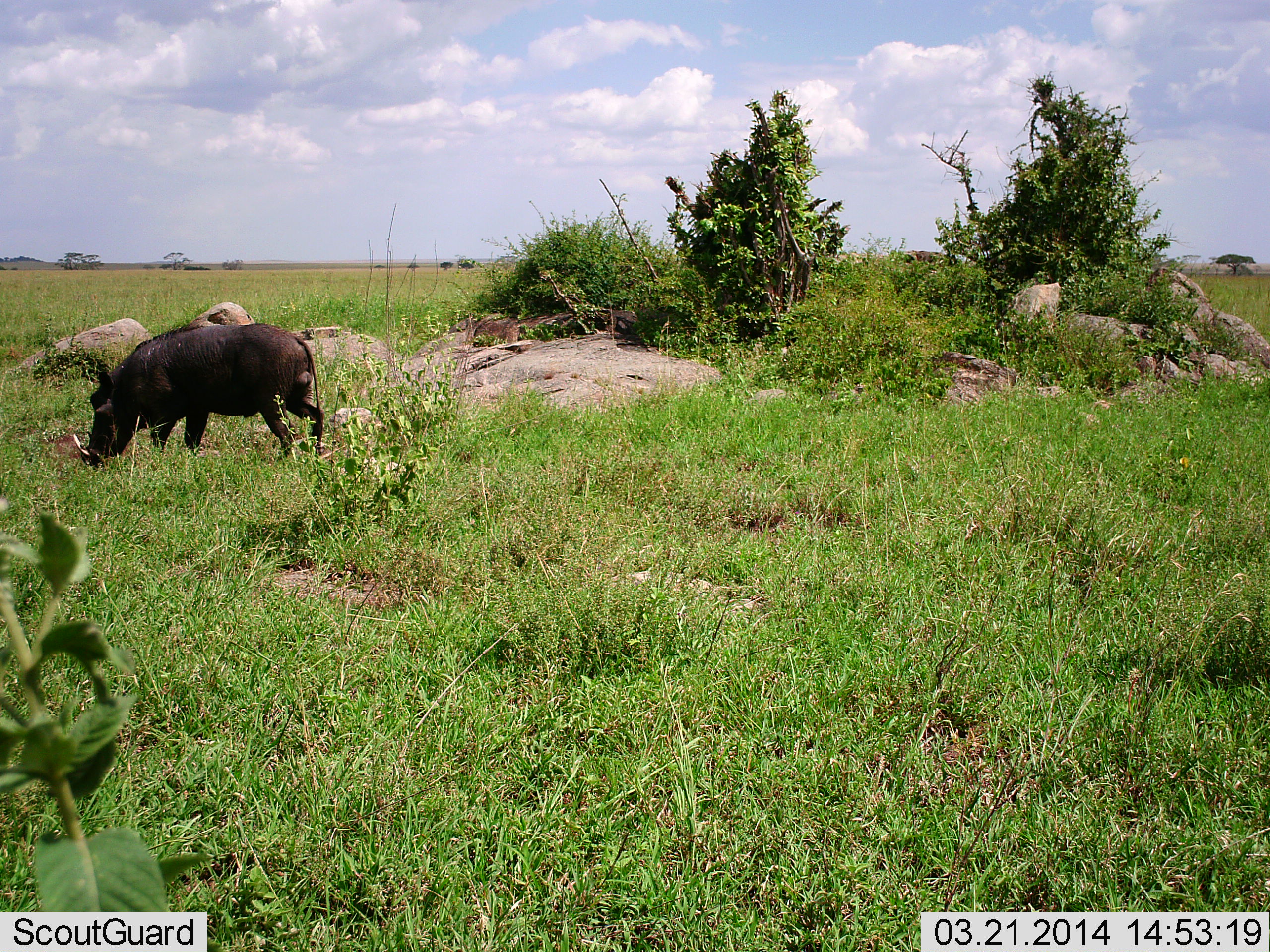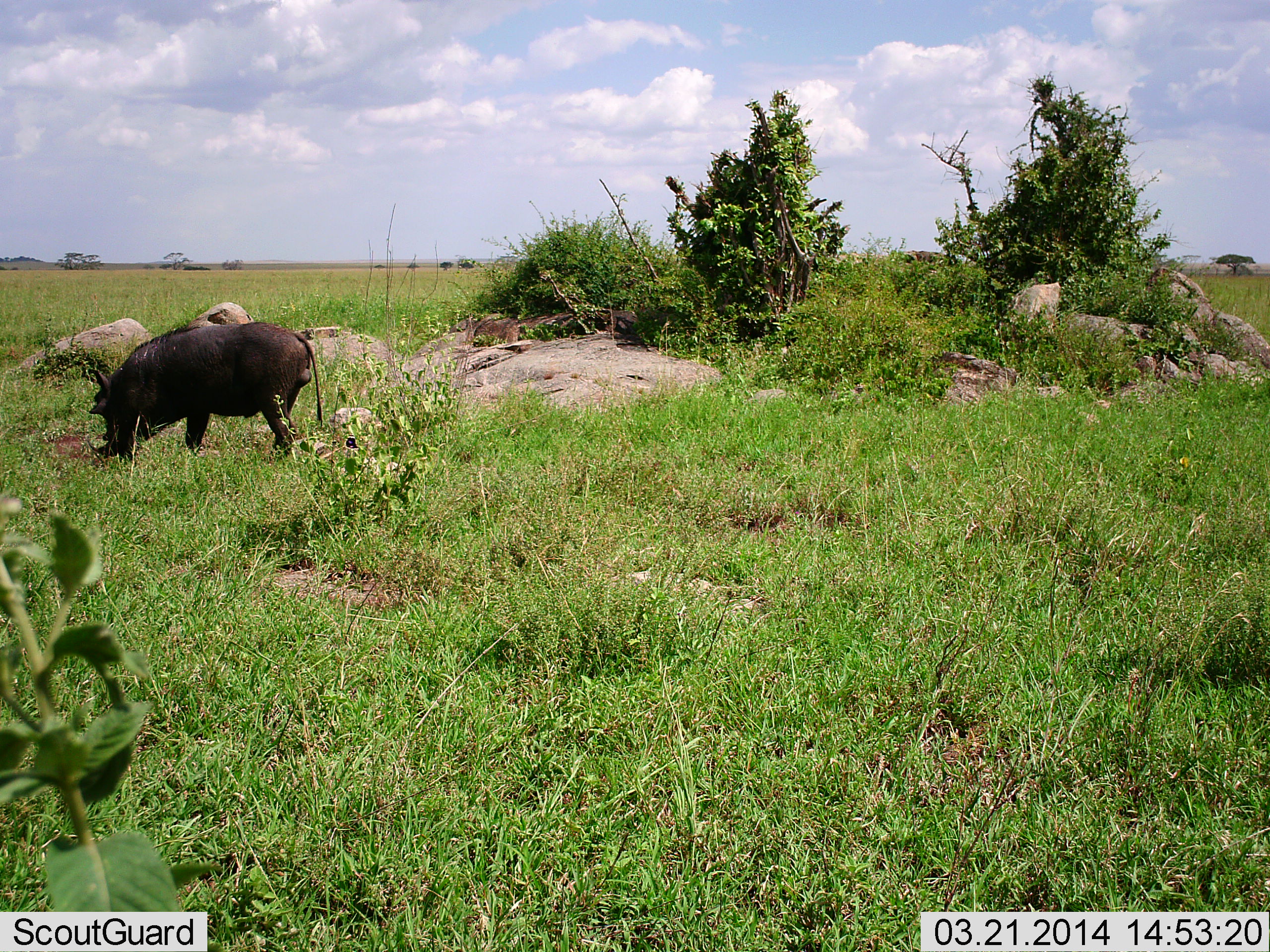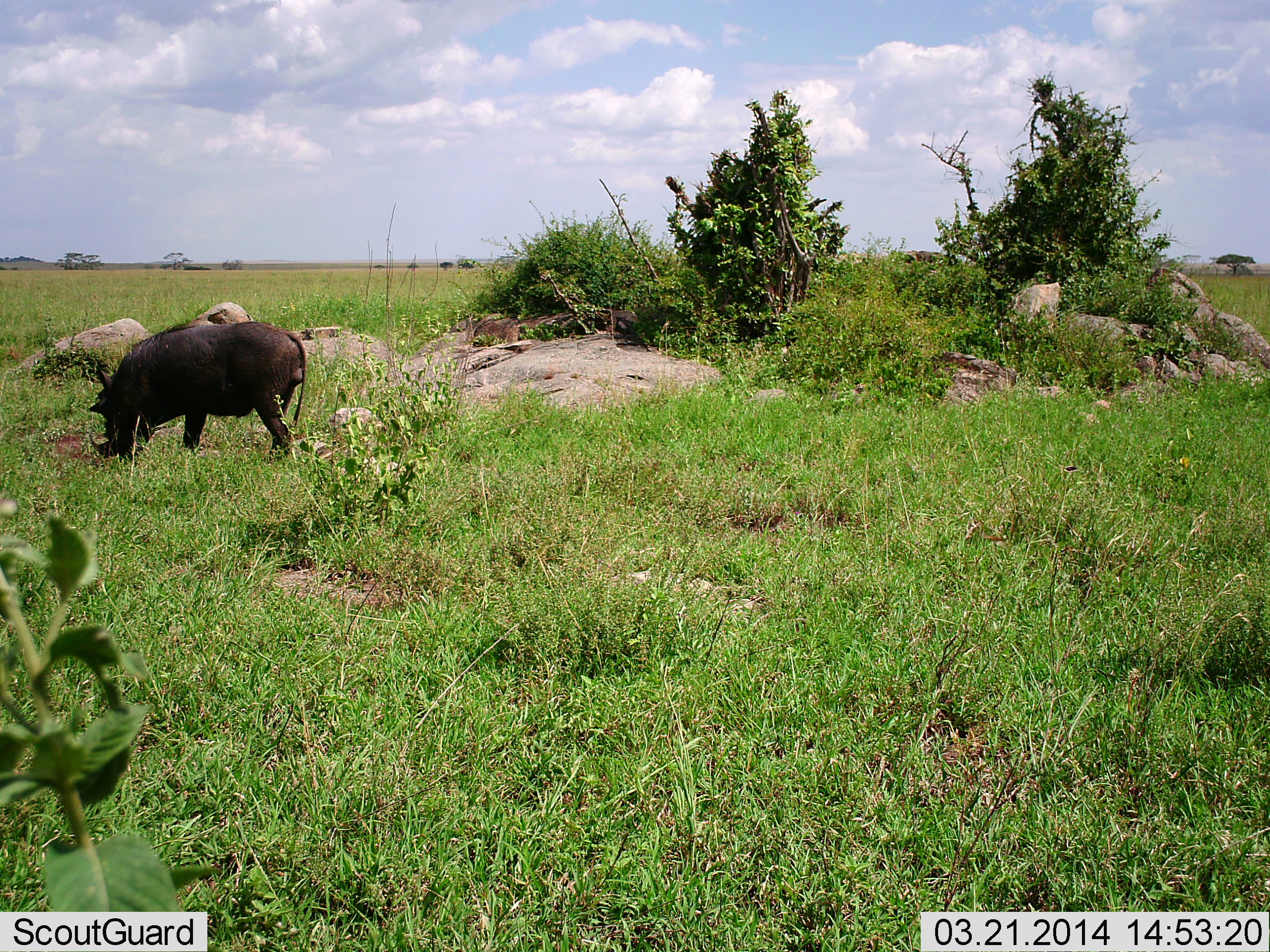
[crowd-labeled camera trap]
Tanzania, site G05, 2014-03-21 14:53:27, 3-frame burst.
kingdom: Animalia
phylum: Chordata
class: Mammalia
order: Artiodactyla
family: Suidae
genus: Phacochoerus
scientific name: Phacochoerus africanus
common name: warthog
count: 1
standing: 10%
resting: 0%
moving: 0%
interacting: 0%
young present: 0%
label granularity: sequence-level